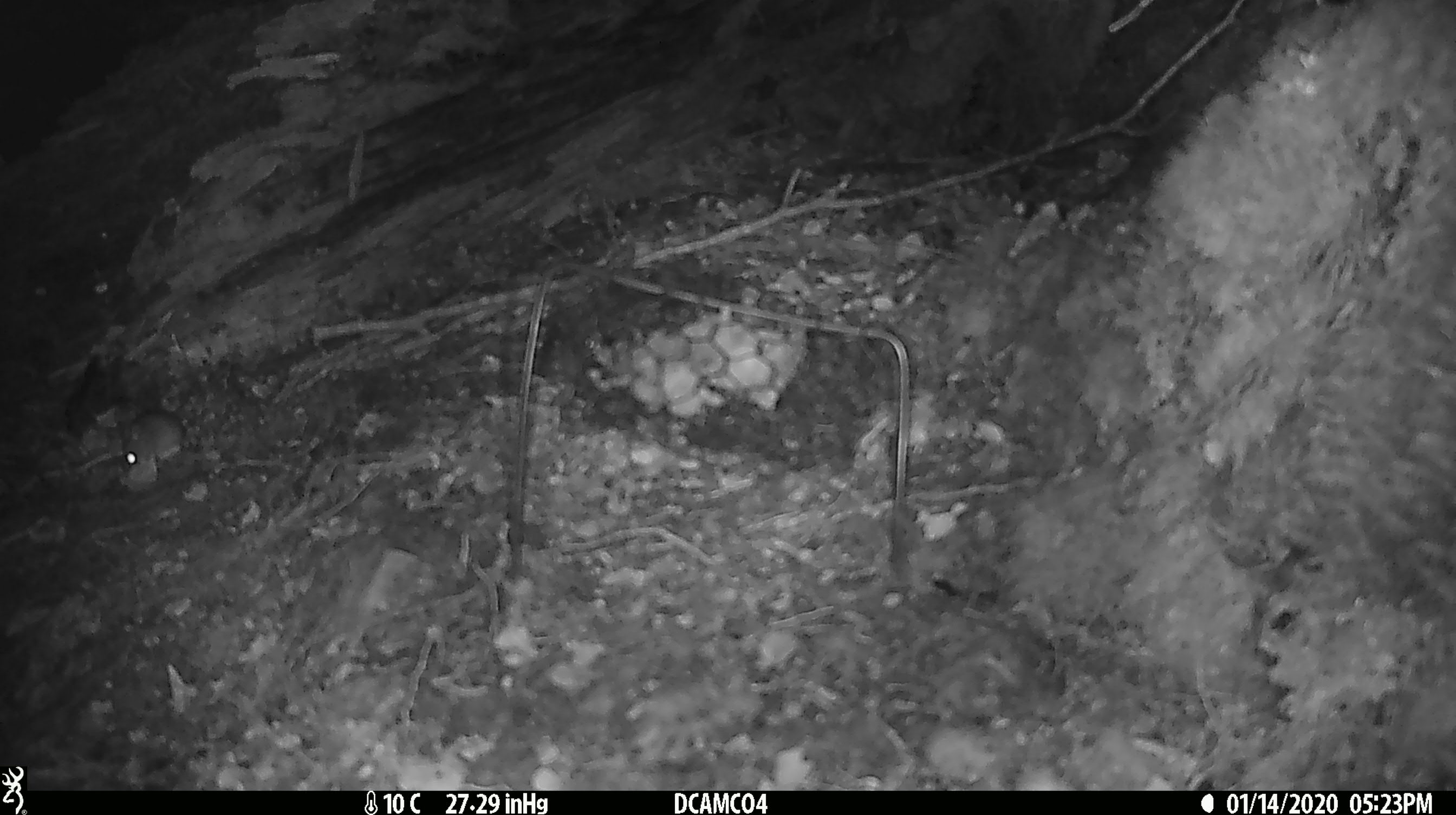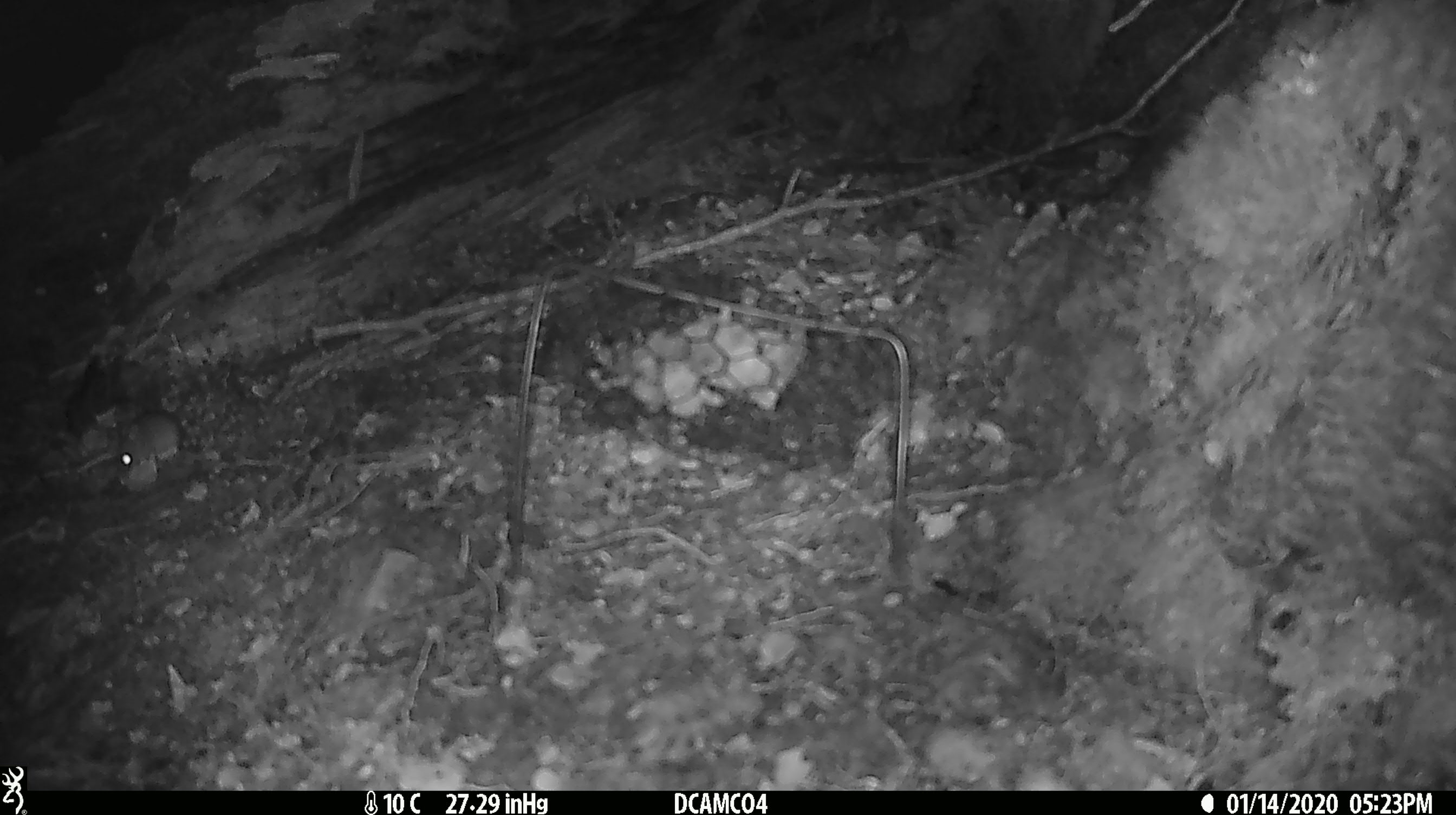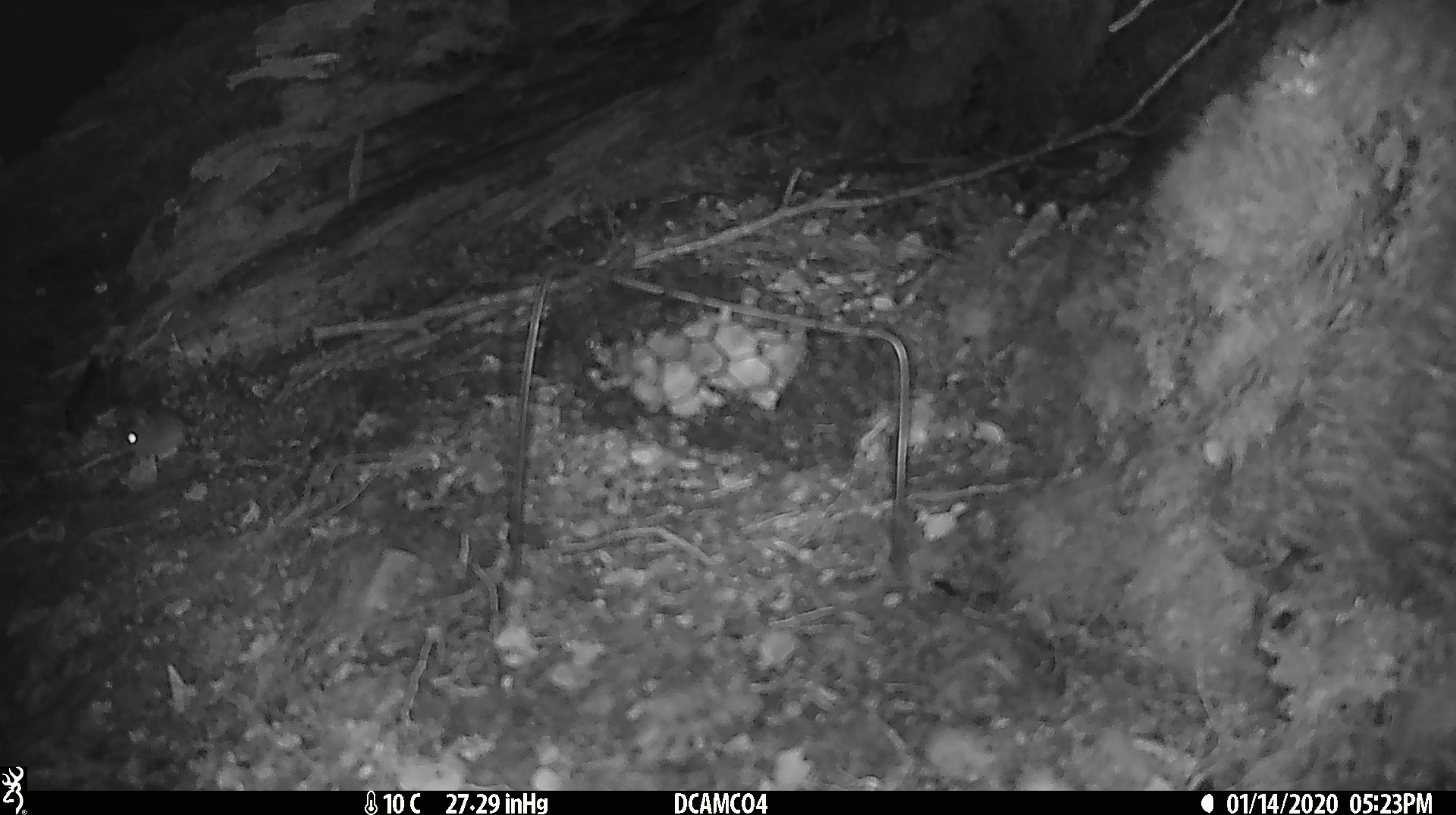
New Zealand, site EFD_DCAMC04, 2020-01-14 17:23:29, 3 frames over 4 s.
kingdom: Animalia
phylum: Chordata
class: Mammalia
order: Rodentia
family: Muridae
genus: Mus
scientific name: Mus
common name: mouse